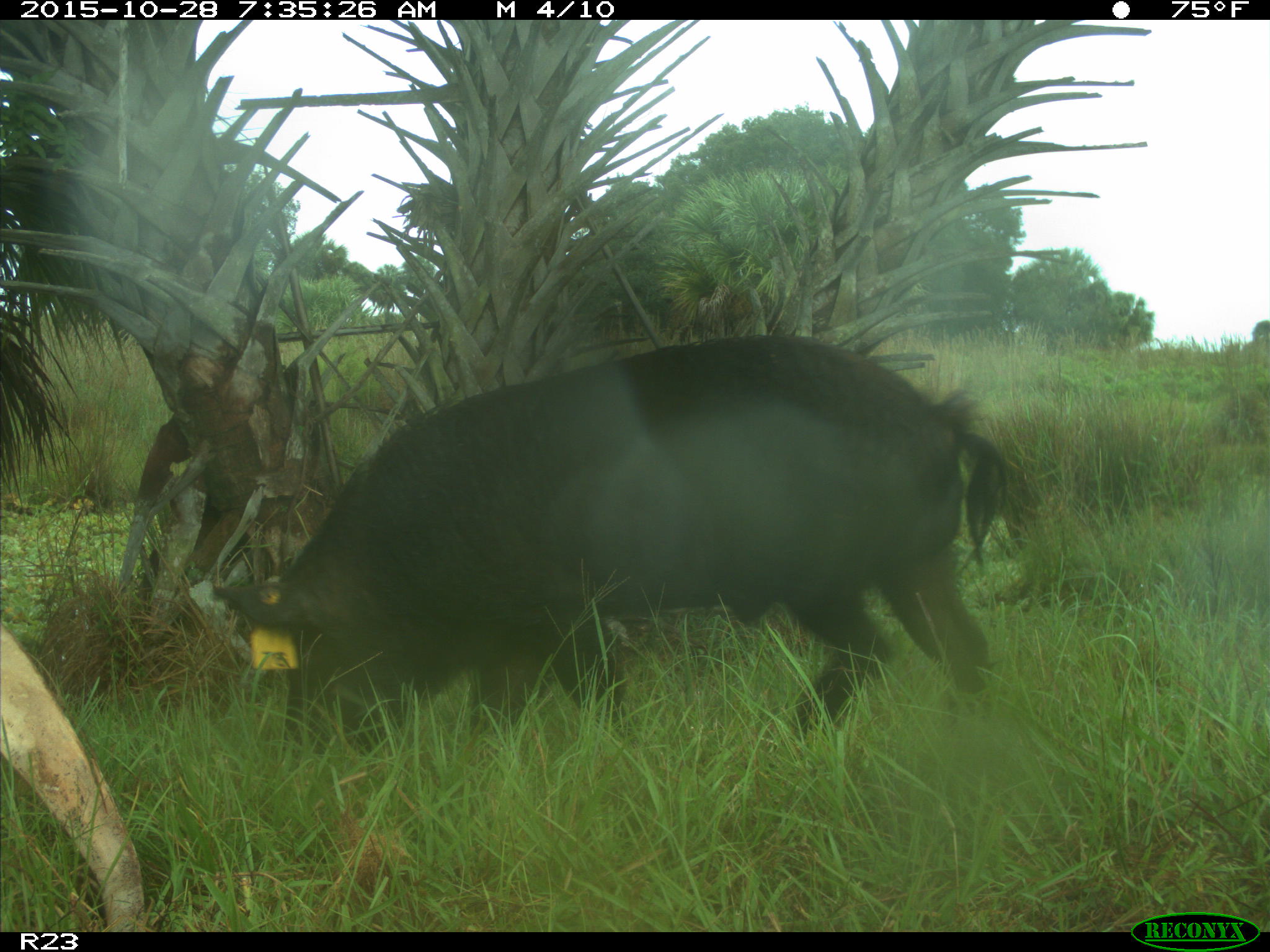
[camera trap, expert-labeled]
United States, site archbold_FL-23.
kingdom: Animalia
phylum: Chordata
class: Mammalia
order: Artiodactyla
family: Suidae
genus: Sus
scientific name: Sus scrofa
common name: wild boar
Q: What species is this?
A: Sus scrofa (wild boar).